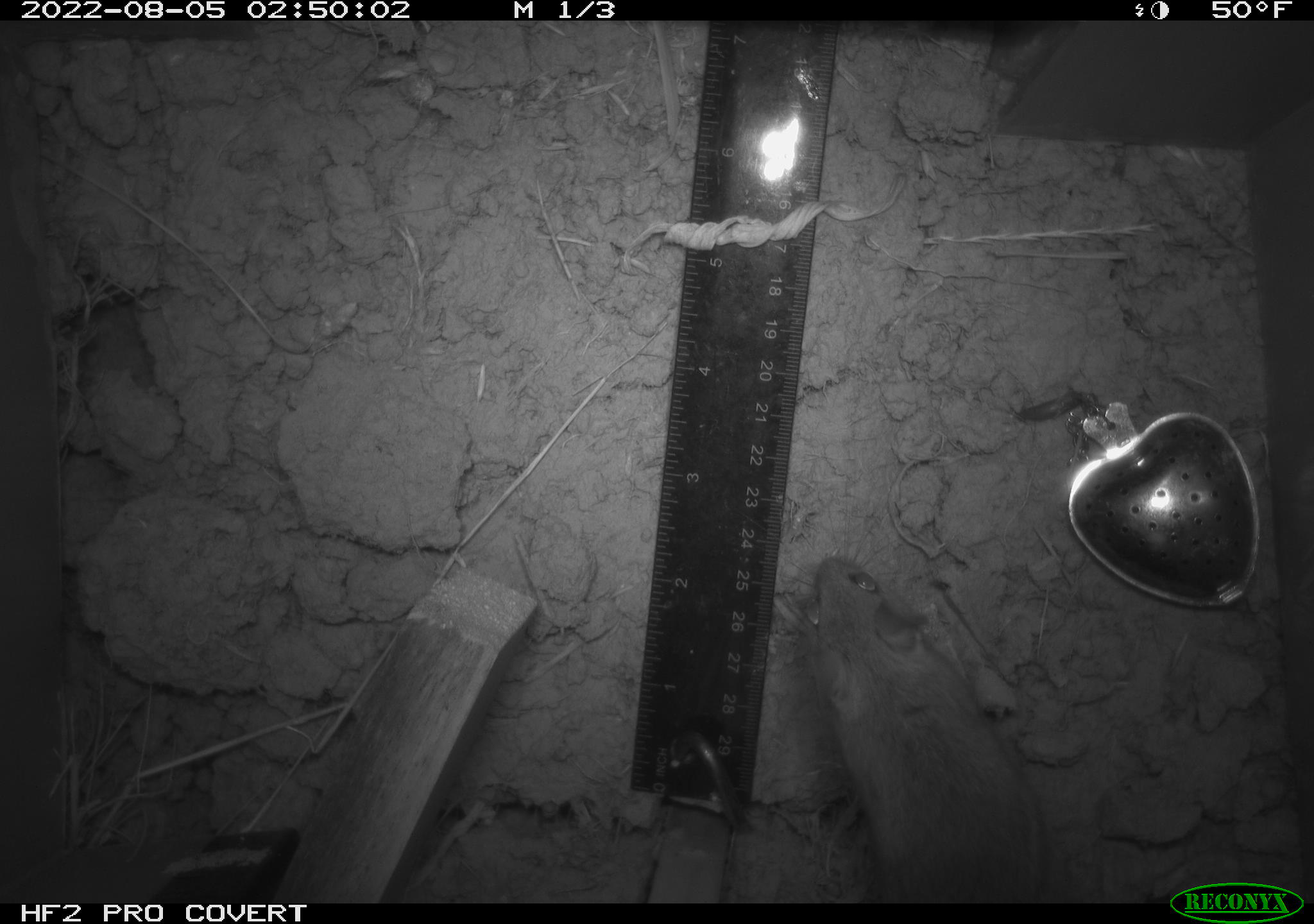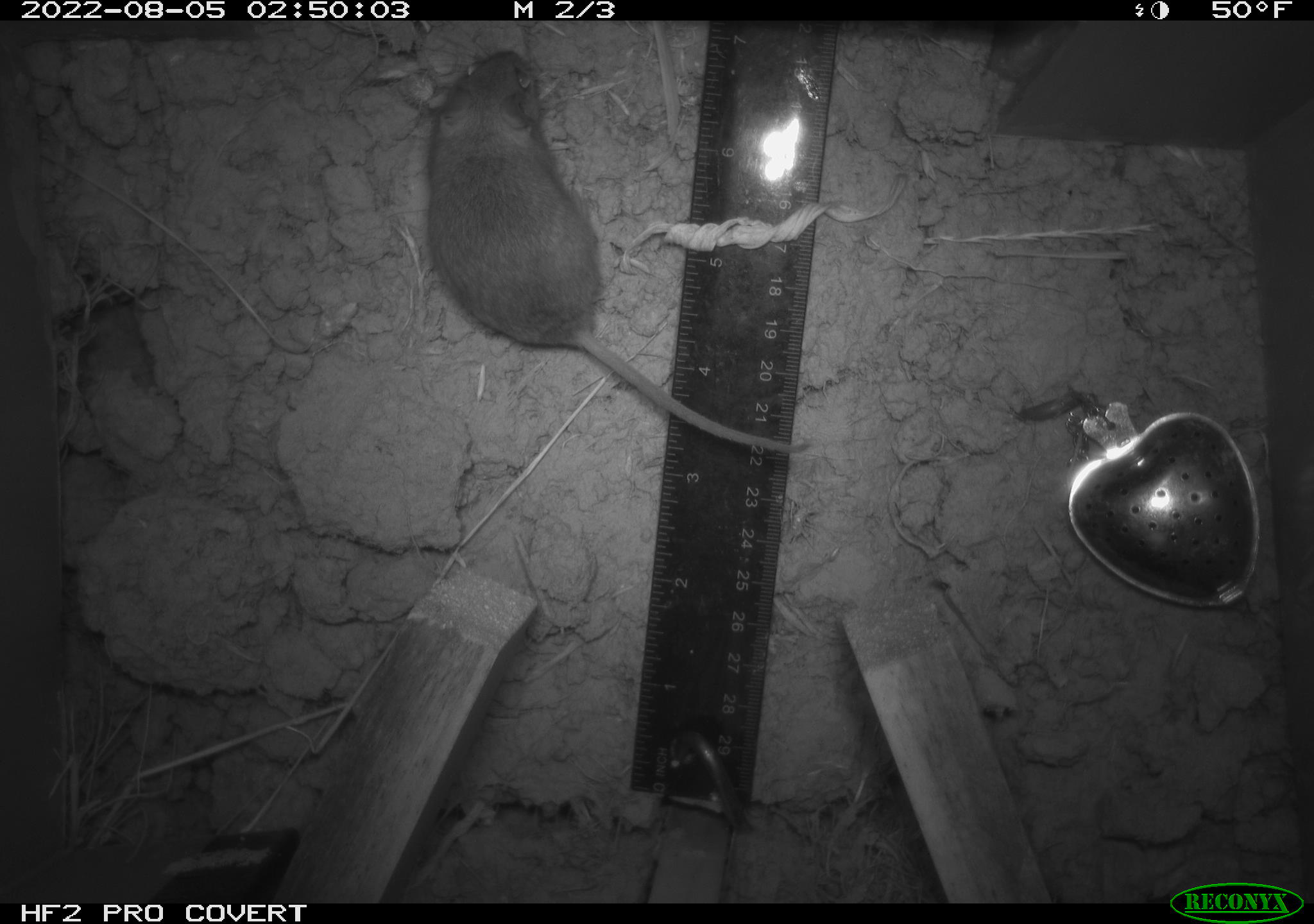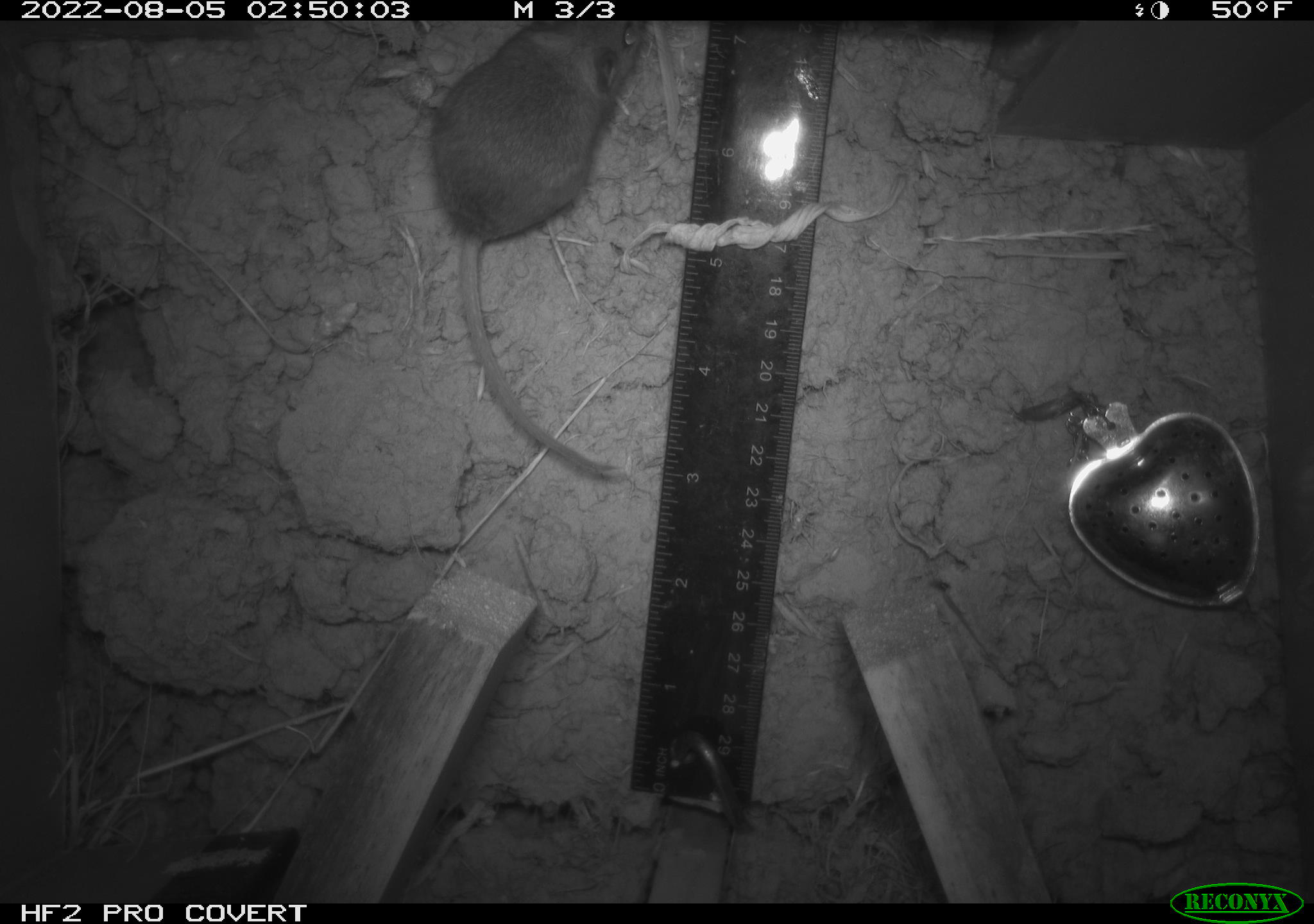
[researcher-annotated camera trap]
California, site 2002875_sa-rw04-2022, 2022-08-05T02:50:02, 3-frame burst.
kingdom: Animalia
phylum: Chordata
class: Mammalia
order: Rodentia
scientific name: Rodentia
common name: mouse species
Mouse species (Rodentia).